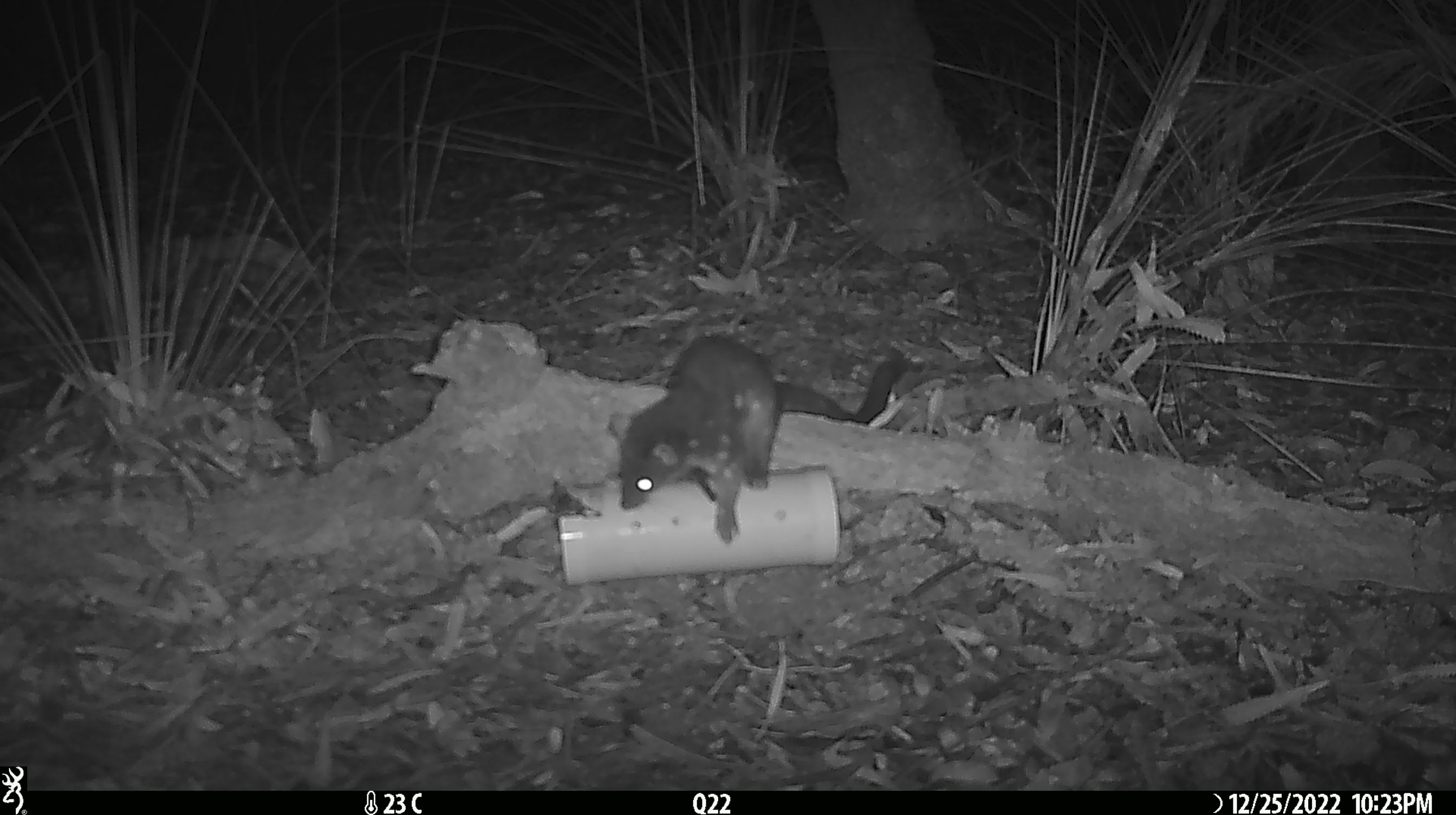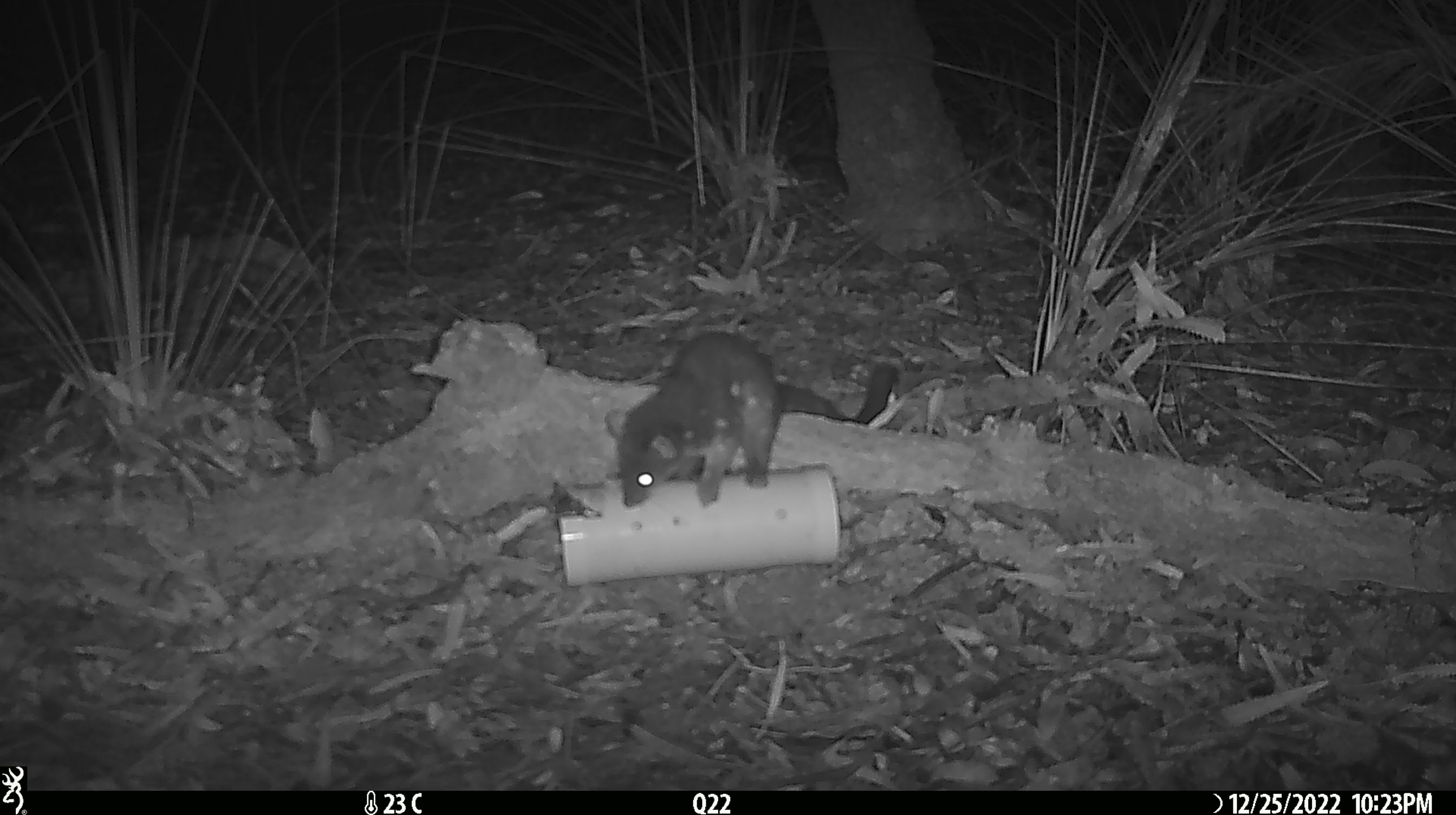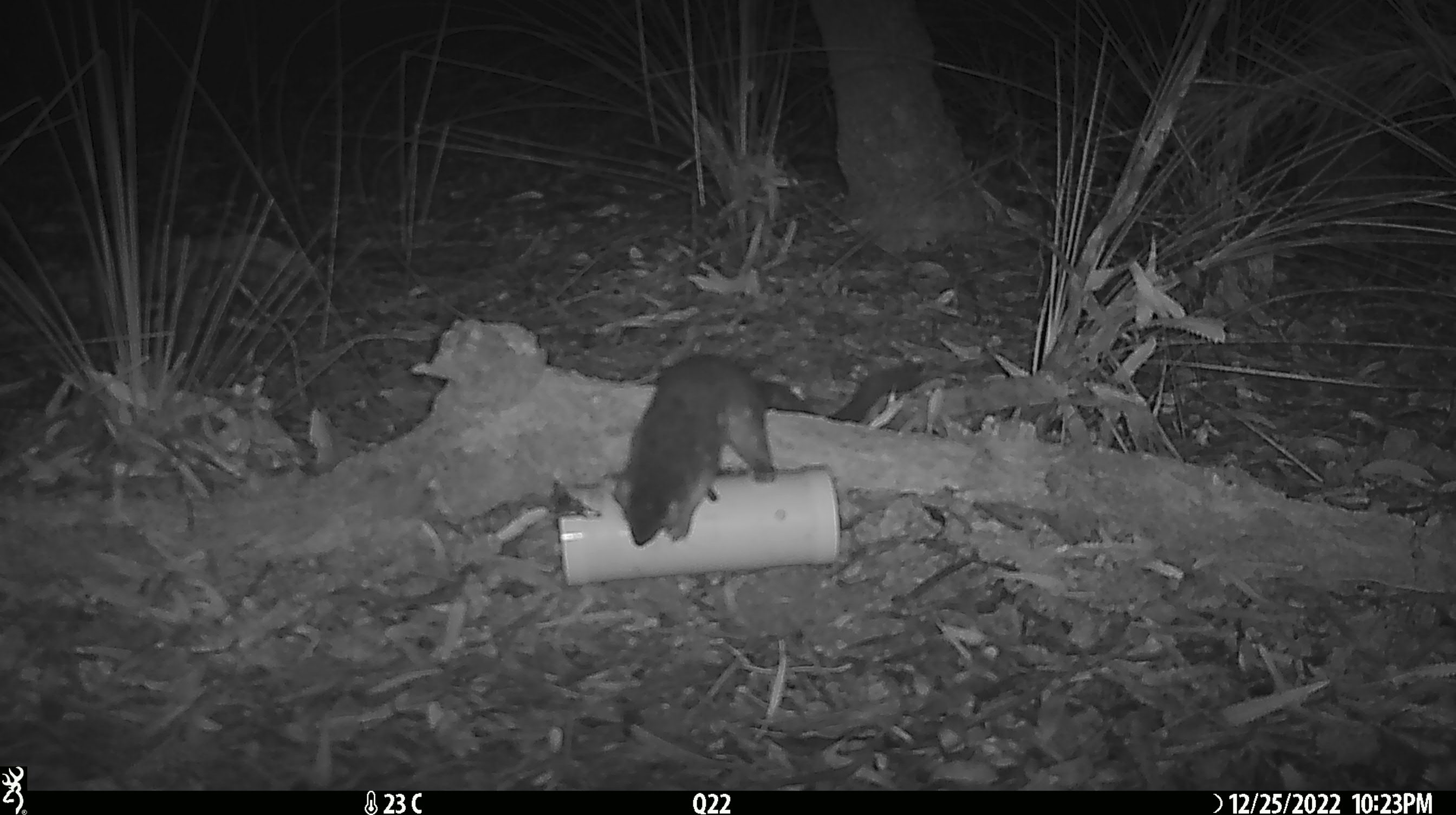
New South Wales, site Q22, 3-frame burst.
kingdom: Animalia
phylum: Chordata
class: Mammalia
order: Dasyuromorphia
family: Dasyuridae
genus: Dasyurus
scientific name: Dasyurus maculatus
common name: spotted-tailed quoll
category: quoll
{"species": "quoll (spotted-tailed quoll) (Dasyurus maculatus)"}